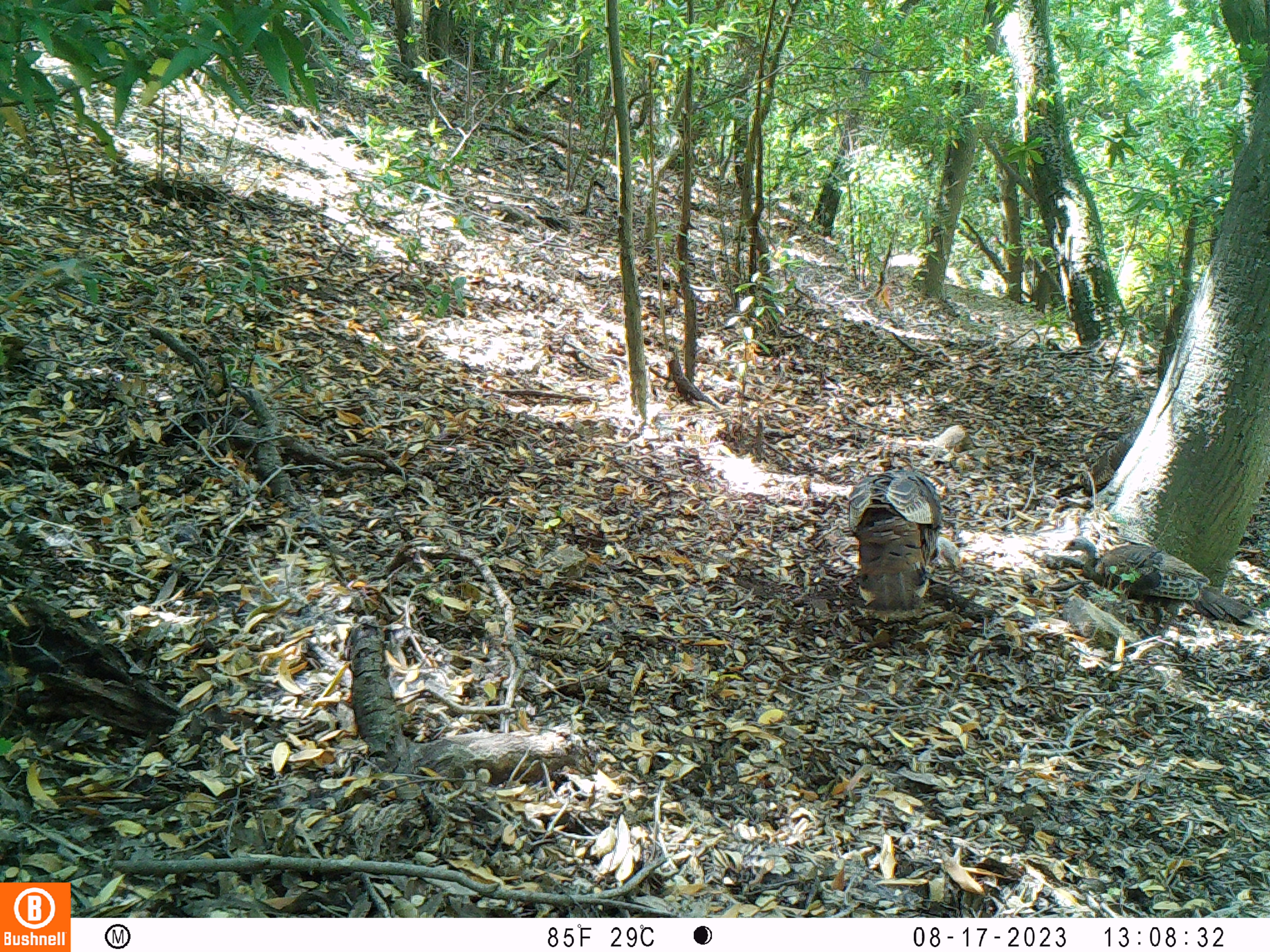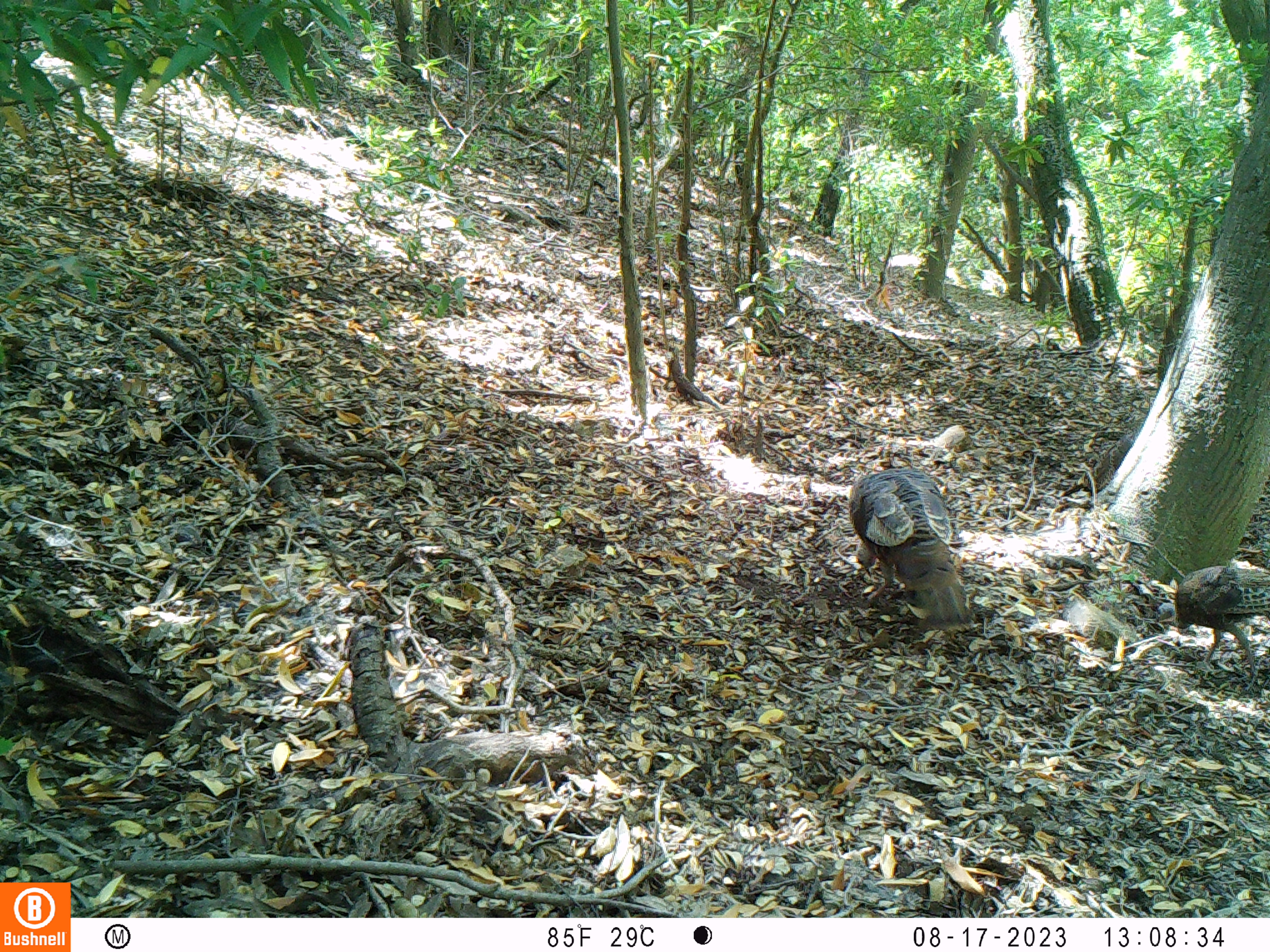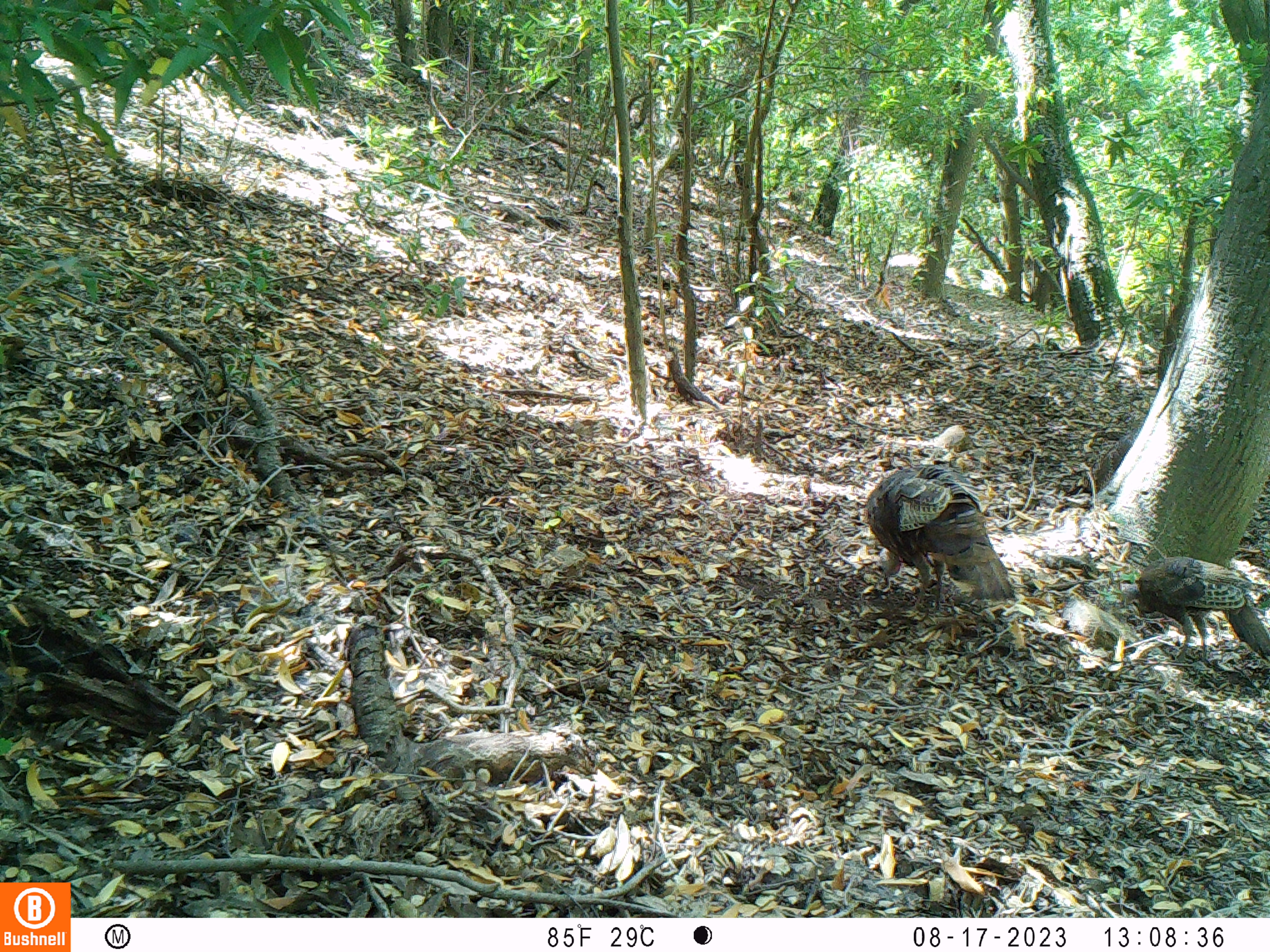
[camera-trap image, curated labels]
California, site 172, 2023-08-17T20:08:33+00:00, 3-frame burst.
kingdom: Animalia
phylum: Chordata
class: Aves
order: Galliformes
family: Phasianidae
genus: Meleagris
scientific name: Meleagris gallopavo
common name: turkey